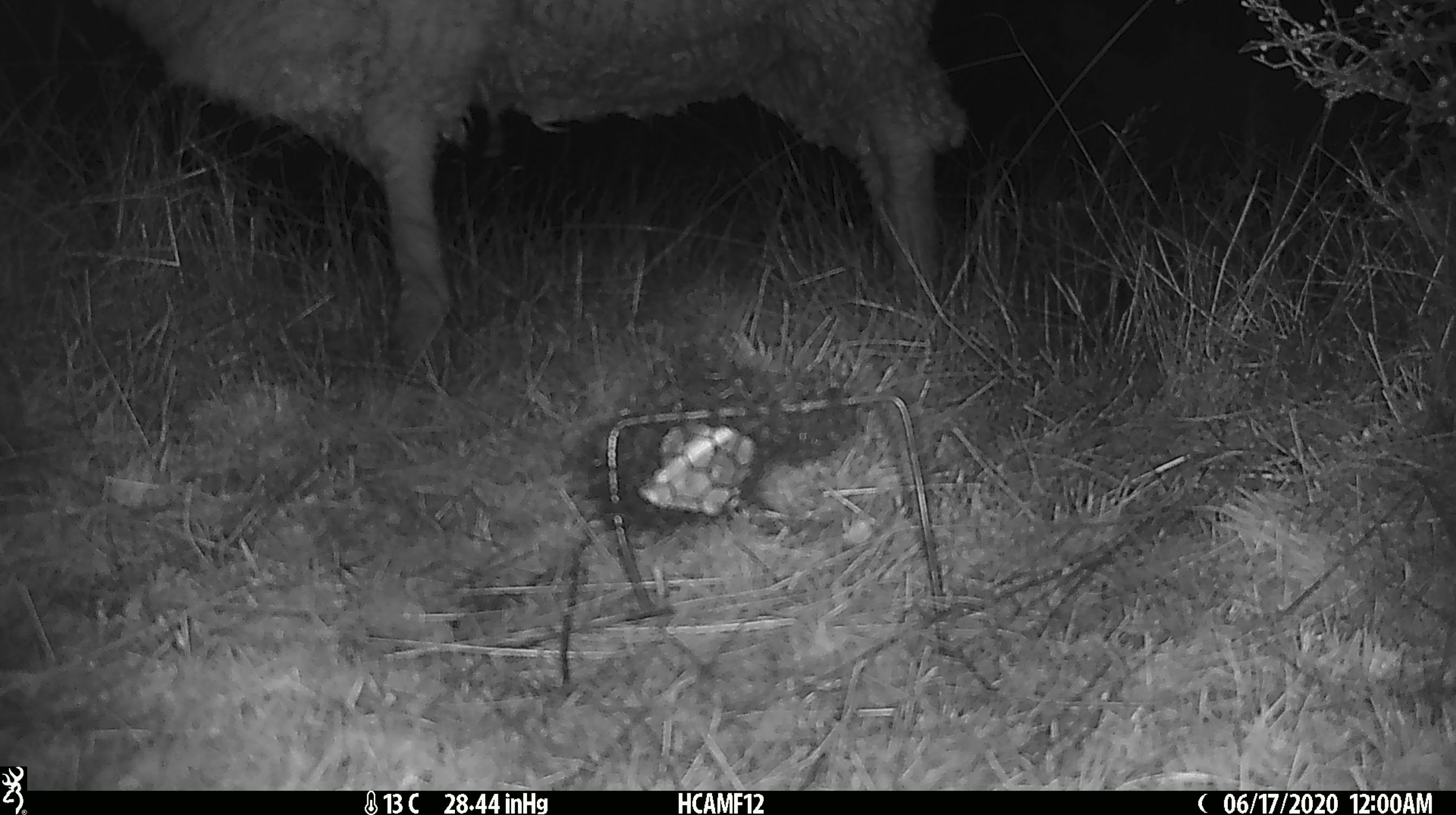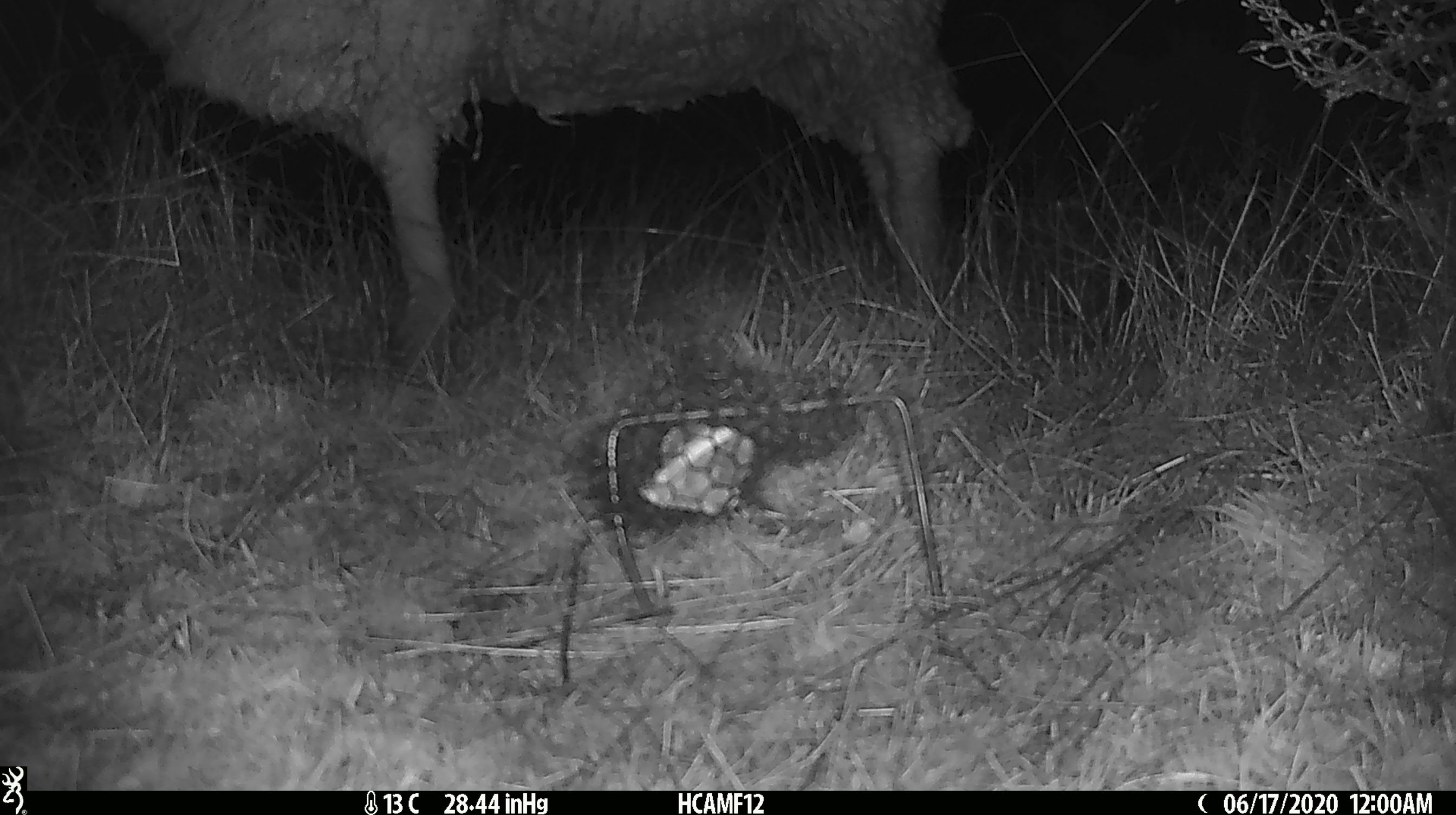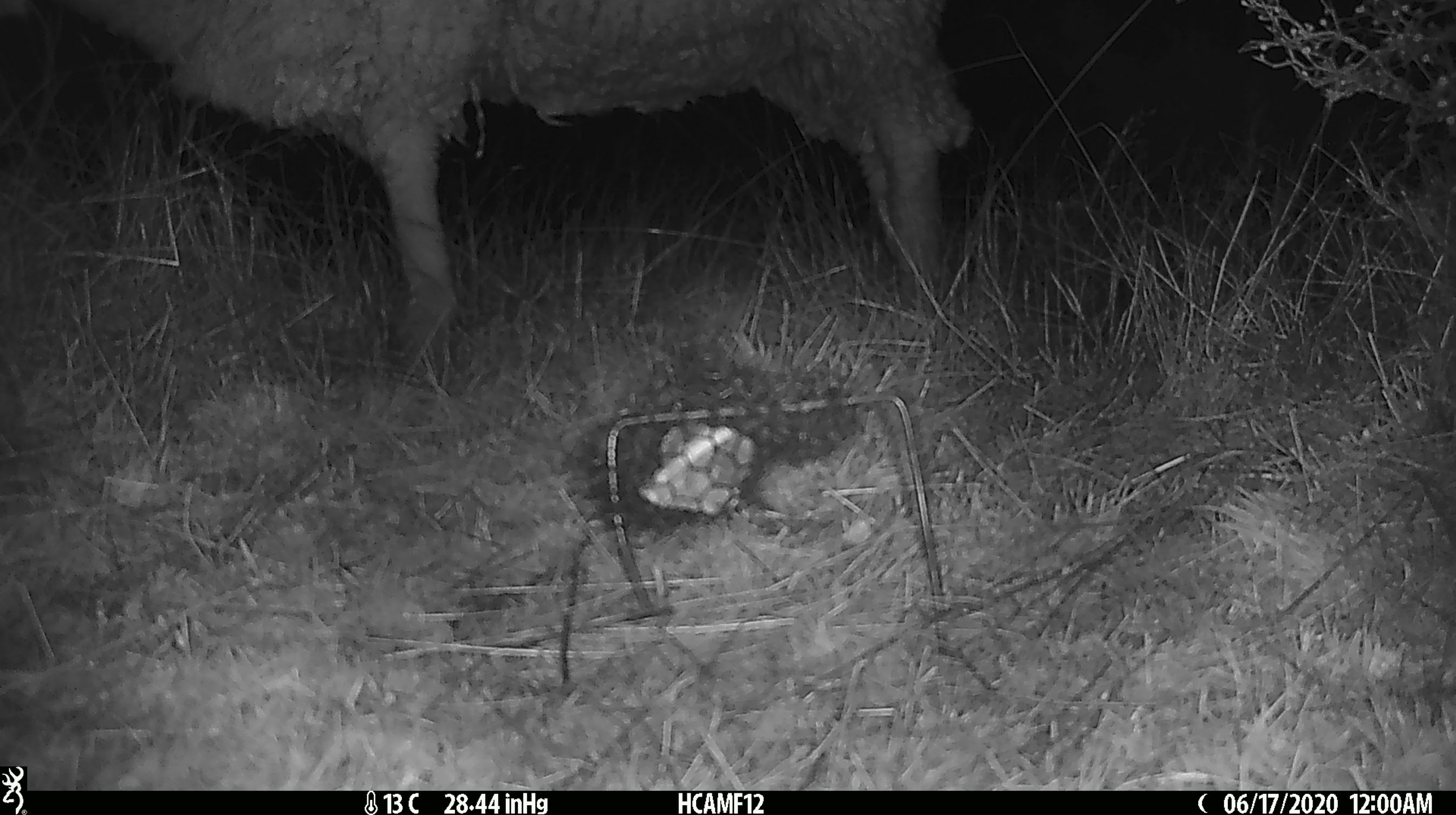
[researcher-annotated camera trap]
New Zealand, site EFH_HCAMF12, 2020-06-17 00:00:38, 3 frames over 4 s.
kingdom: Animalia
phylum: Chordata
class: Mammalia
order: Artiodactyla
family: Bovidae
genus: Ovis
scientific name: Ovis aries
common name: domestic sheep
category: sheep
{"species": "sheep (domestic sheep) (Ovis aries)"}